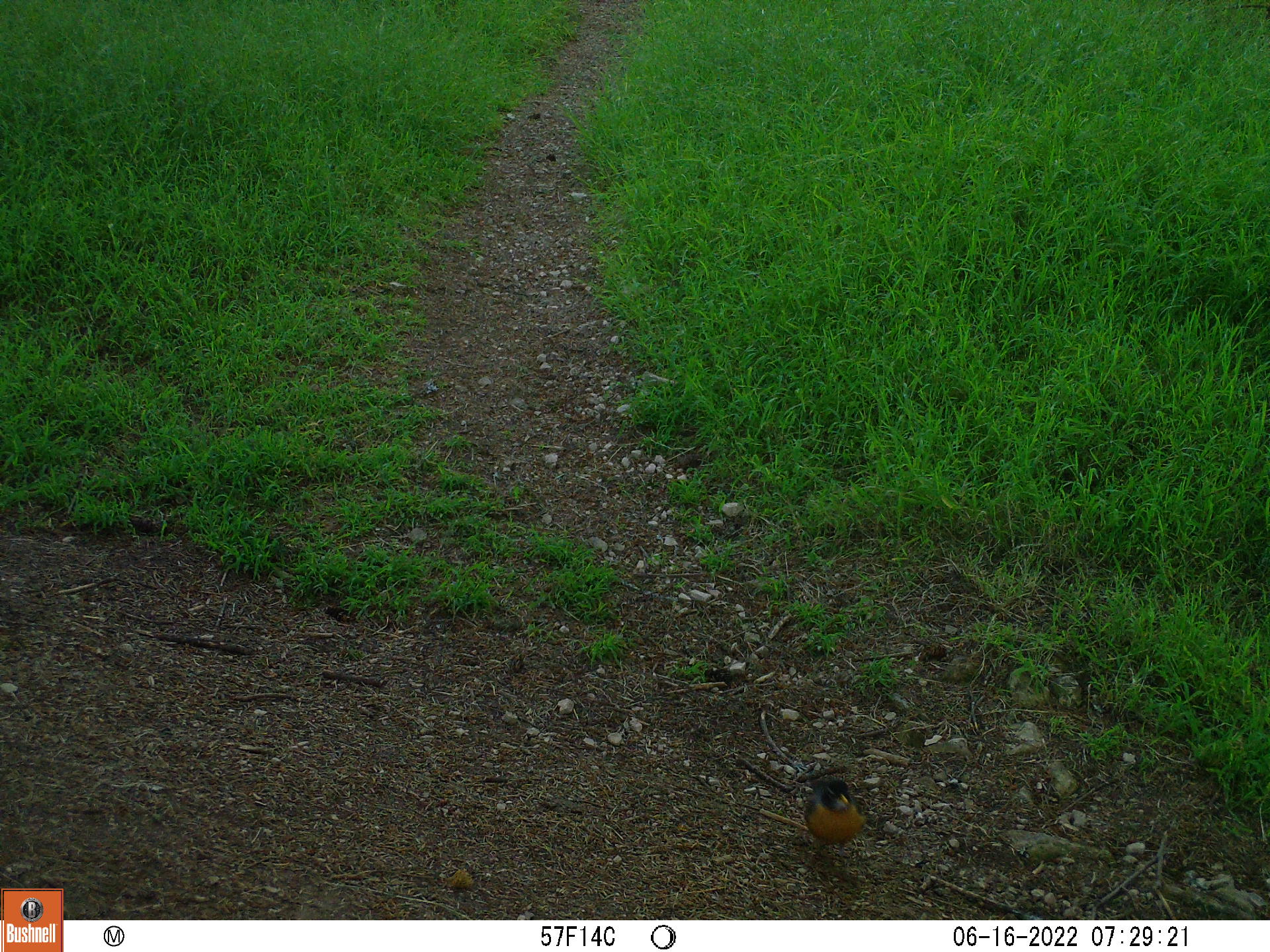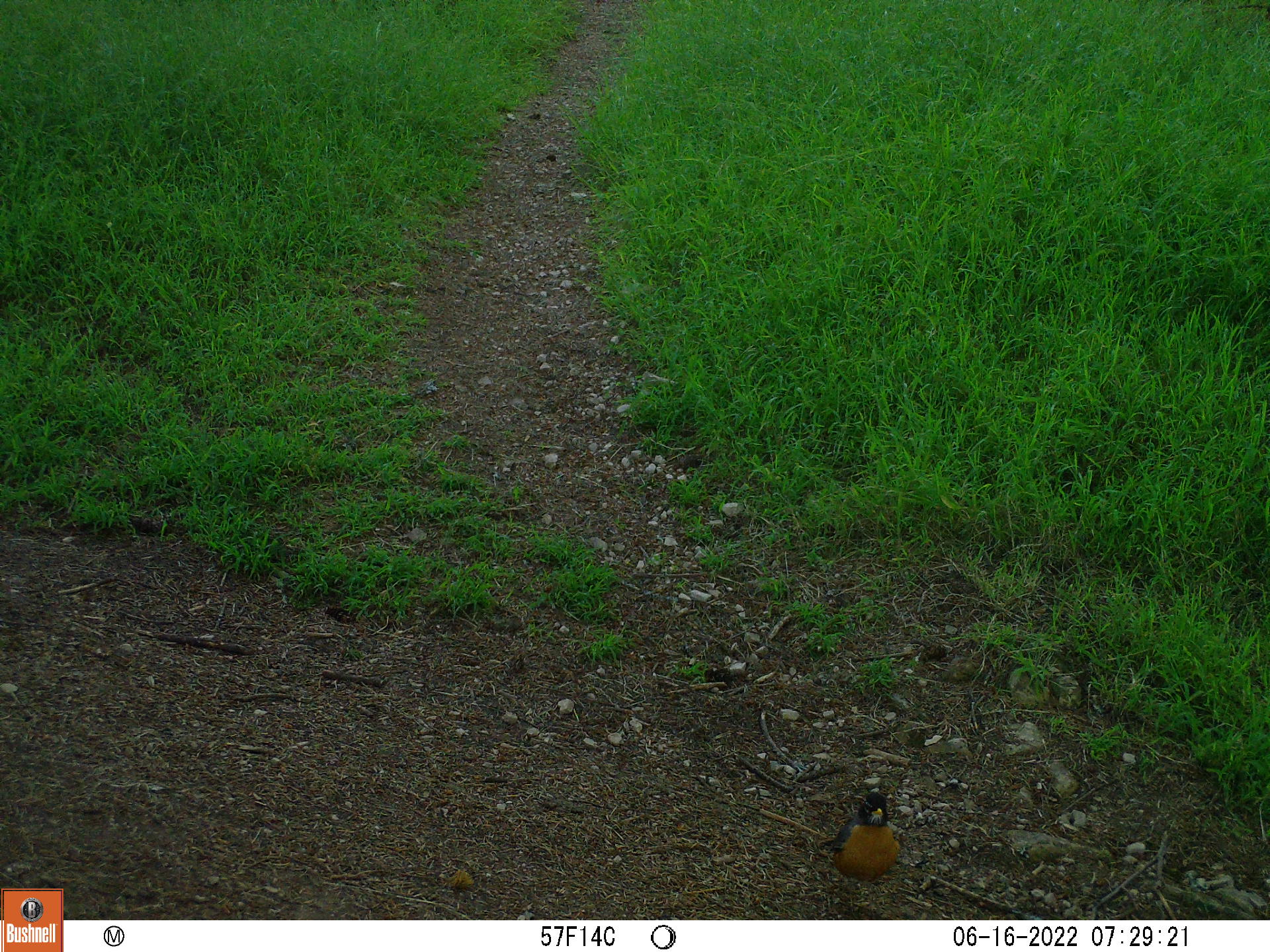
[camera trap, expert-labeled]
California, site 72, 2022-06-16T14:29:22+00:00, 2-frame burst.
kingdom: Animalia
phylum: Chordata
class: Aves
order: Passeriformes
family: Turdidae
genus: Turdus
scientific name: Turdus migratorius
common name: american robin